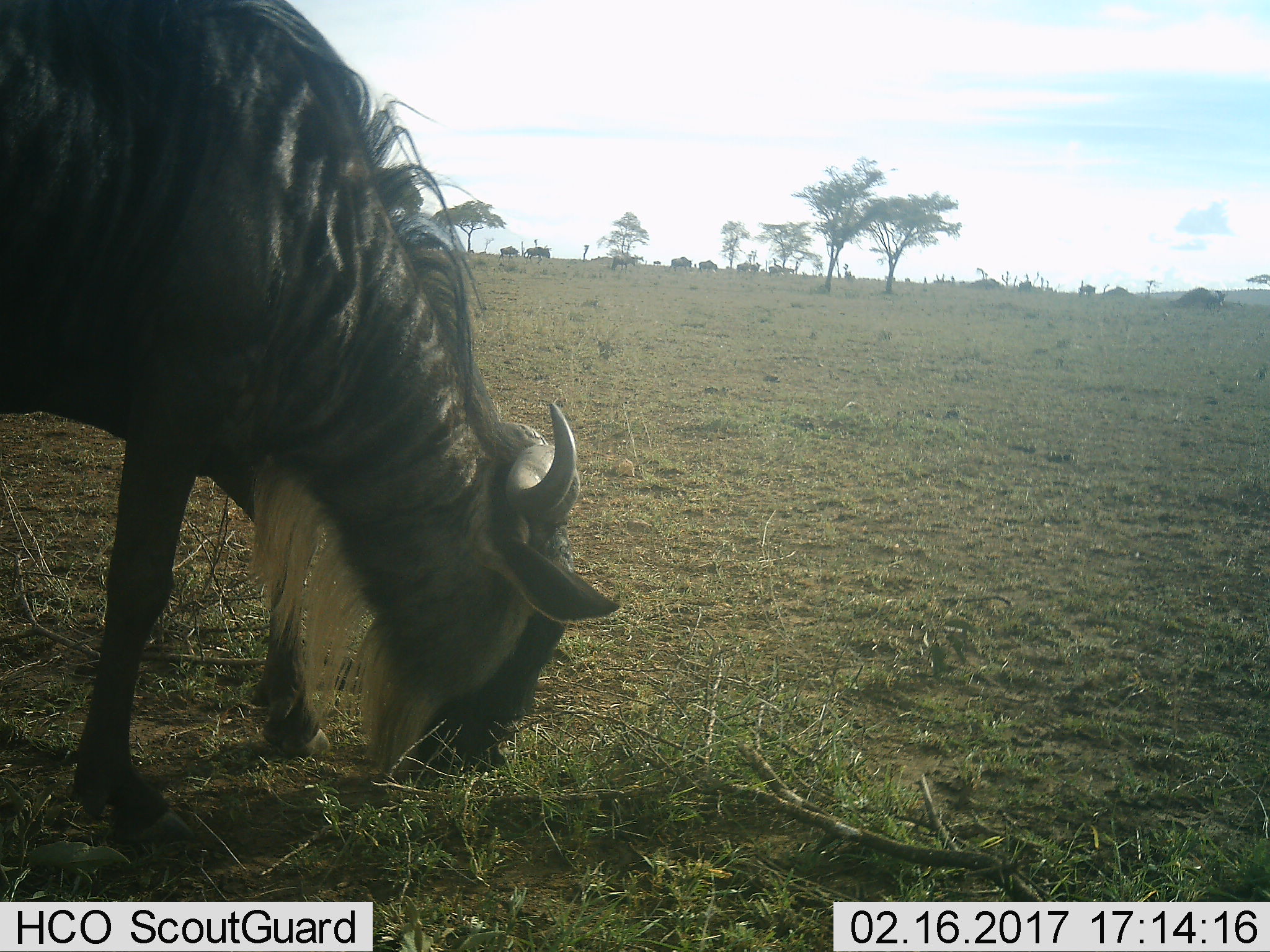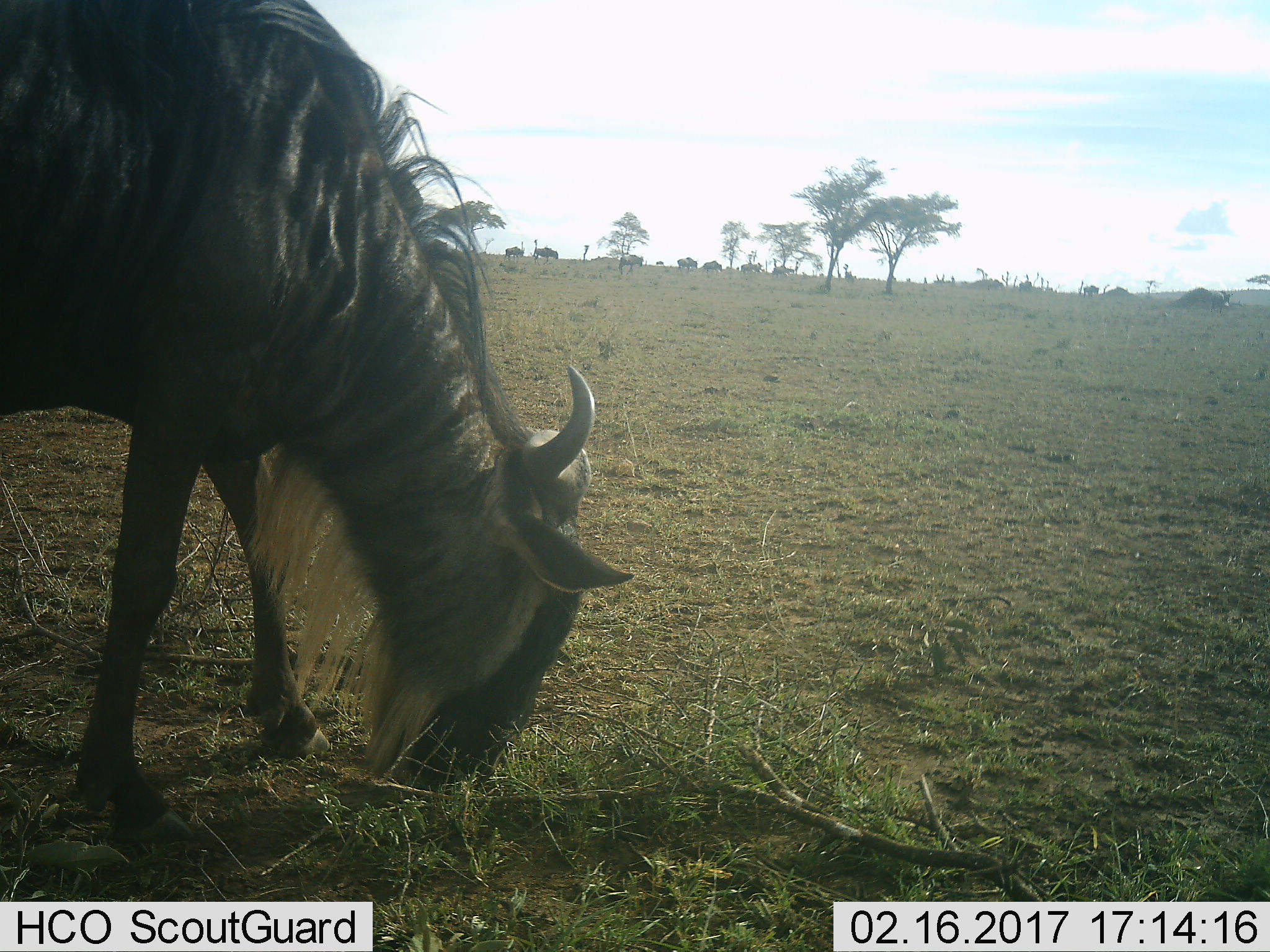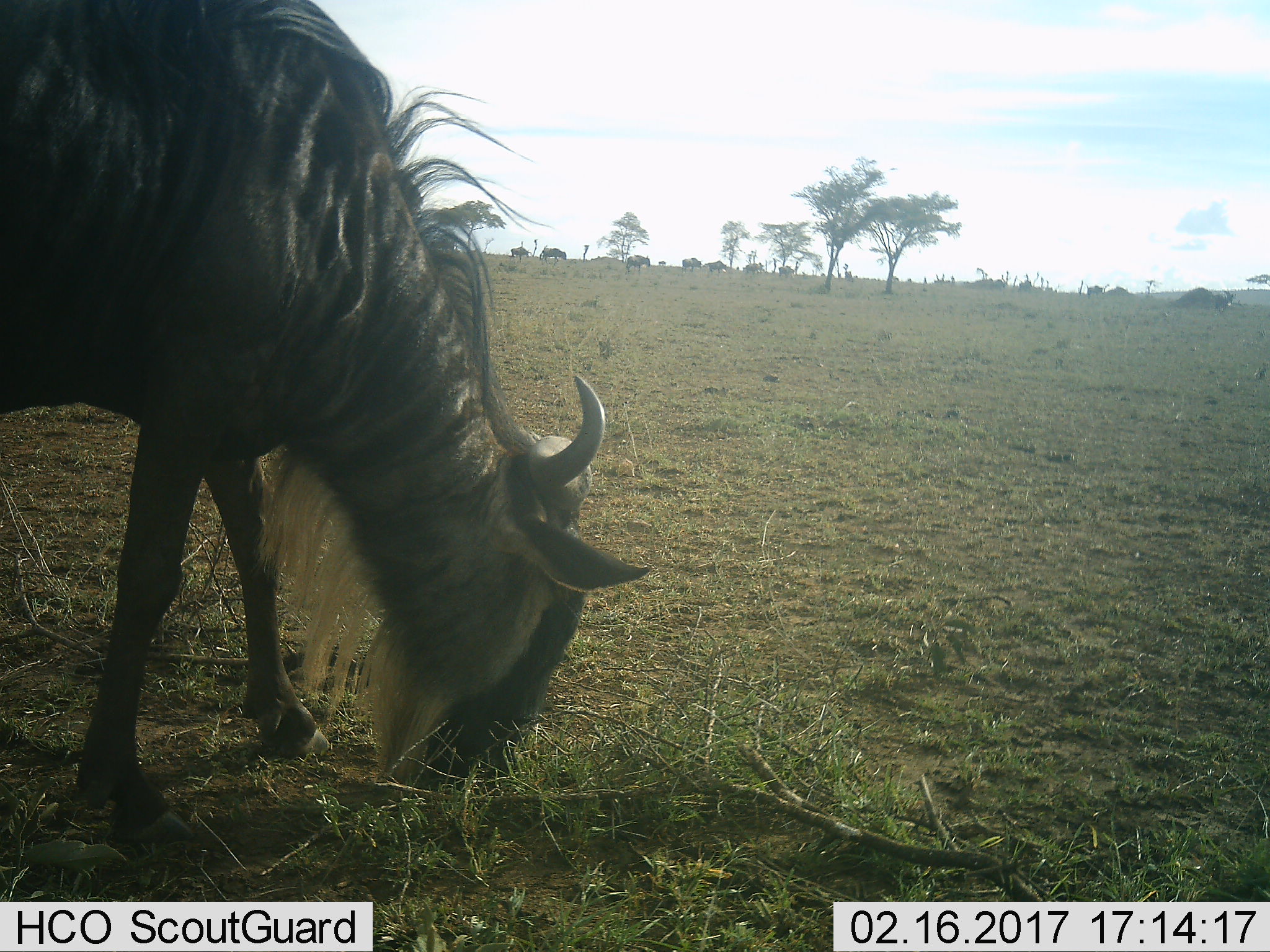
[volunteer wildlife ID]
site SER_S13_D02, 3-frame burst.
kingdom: Animalia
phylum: Chordata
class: Mammalia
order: Artiodactyla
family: Bovidae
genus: Connochaetes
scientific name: Connochaetes taurinus taurinus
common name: blue wildebeest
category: wildebeestblue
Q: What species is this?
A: Wildebeestblue (blue wildebeest) (Connochaetes taurinus taurinus).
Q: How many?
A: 11-50.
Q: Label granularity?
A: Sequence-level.